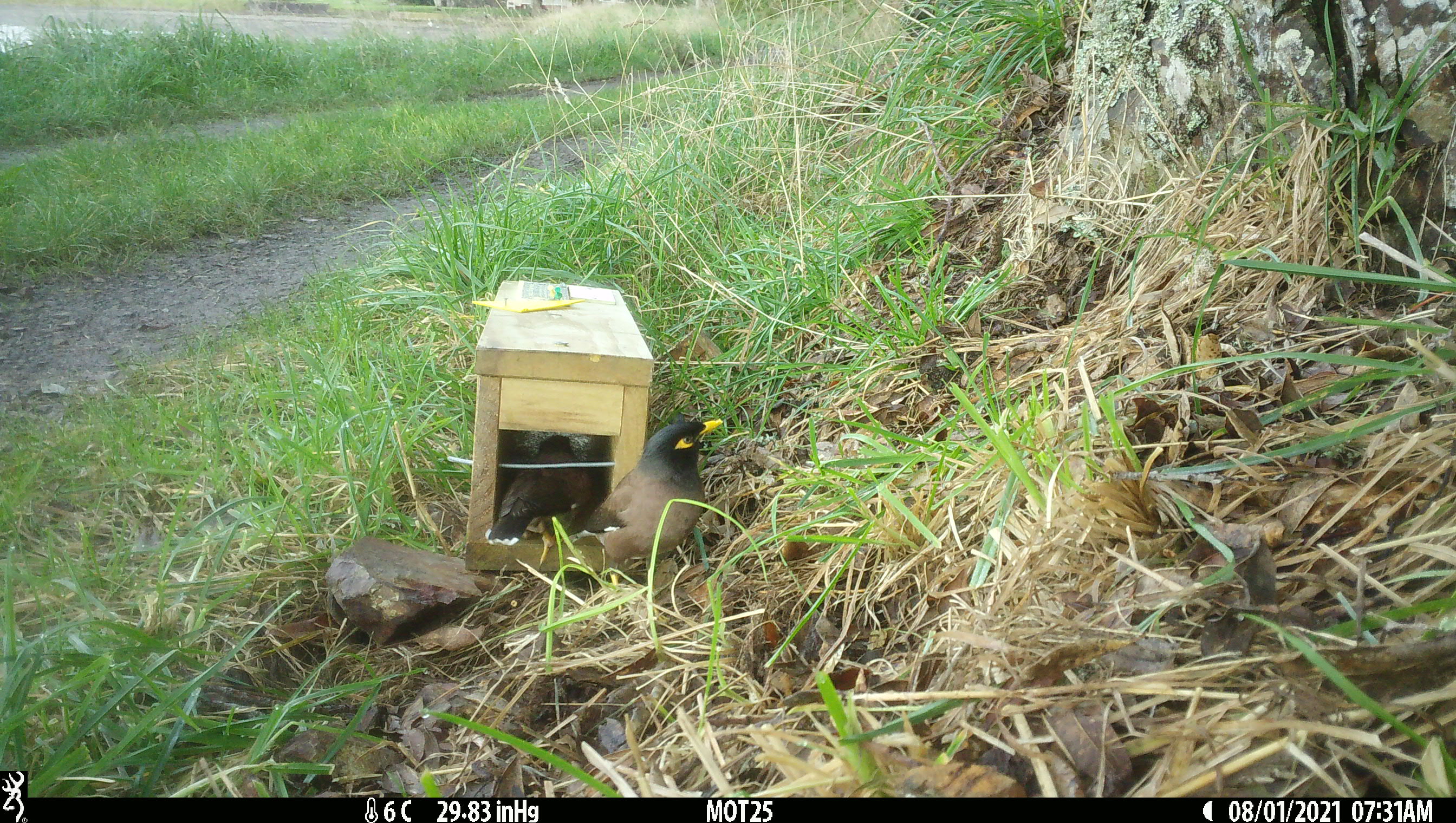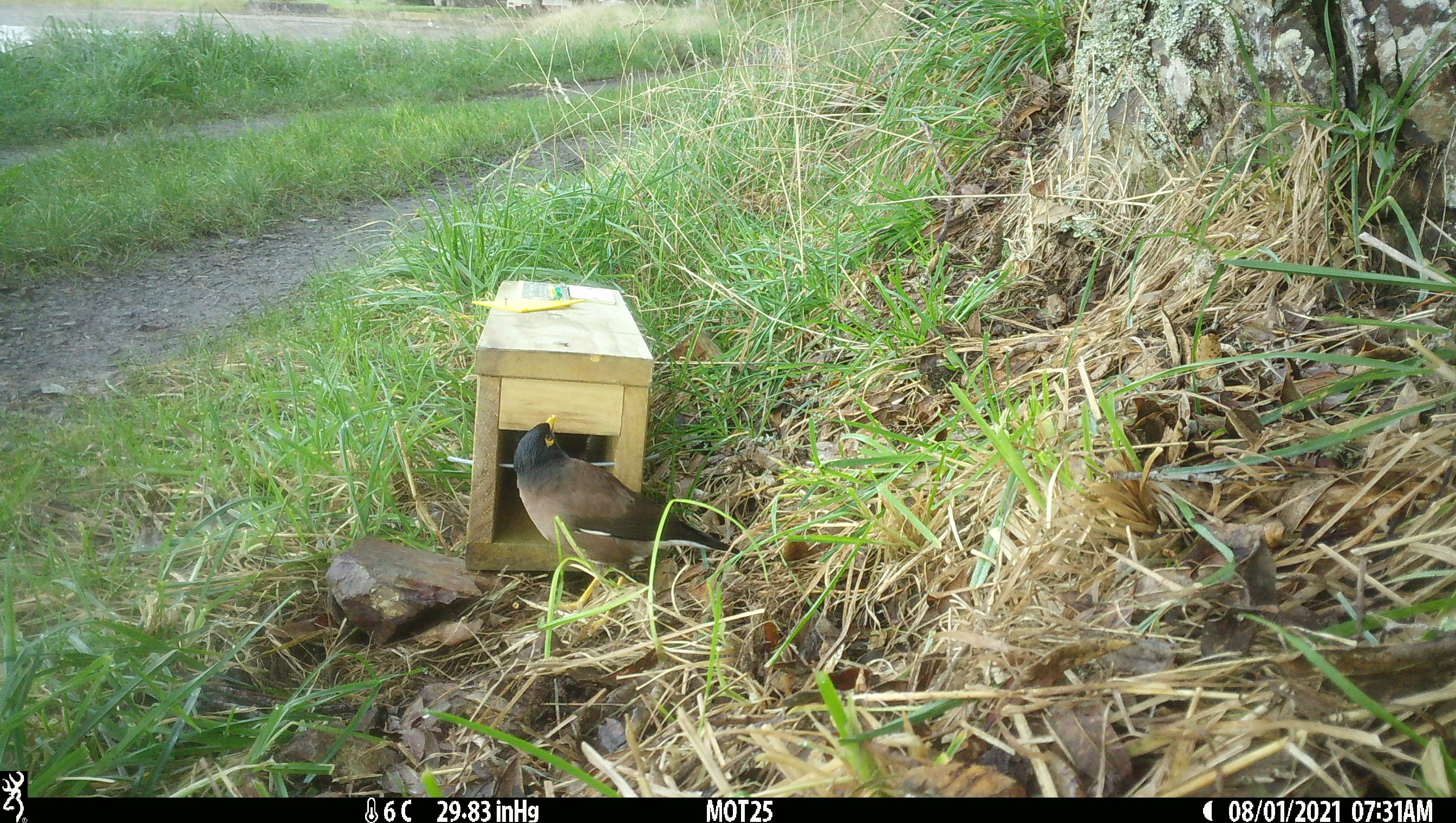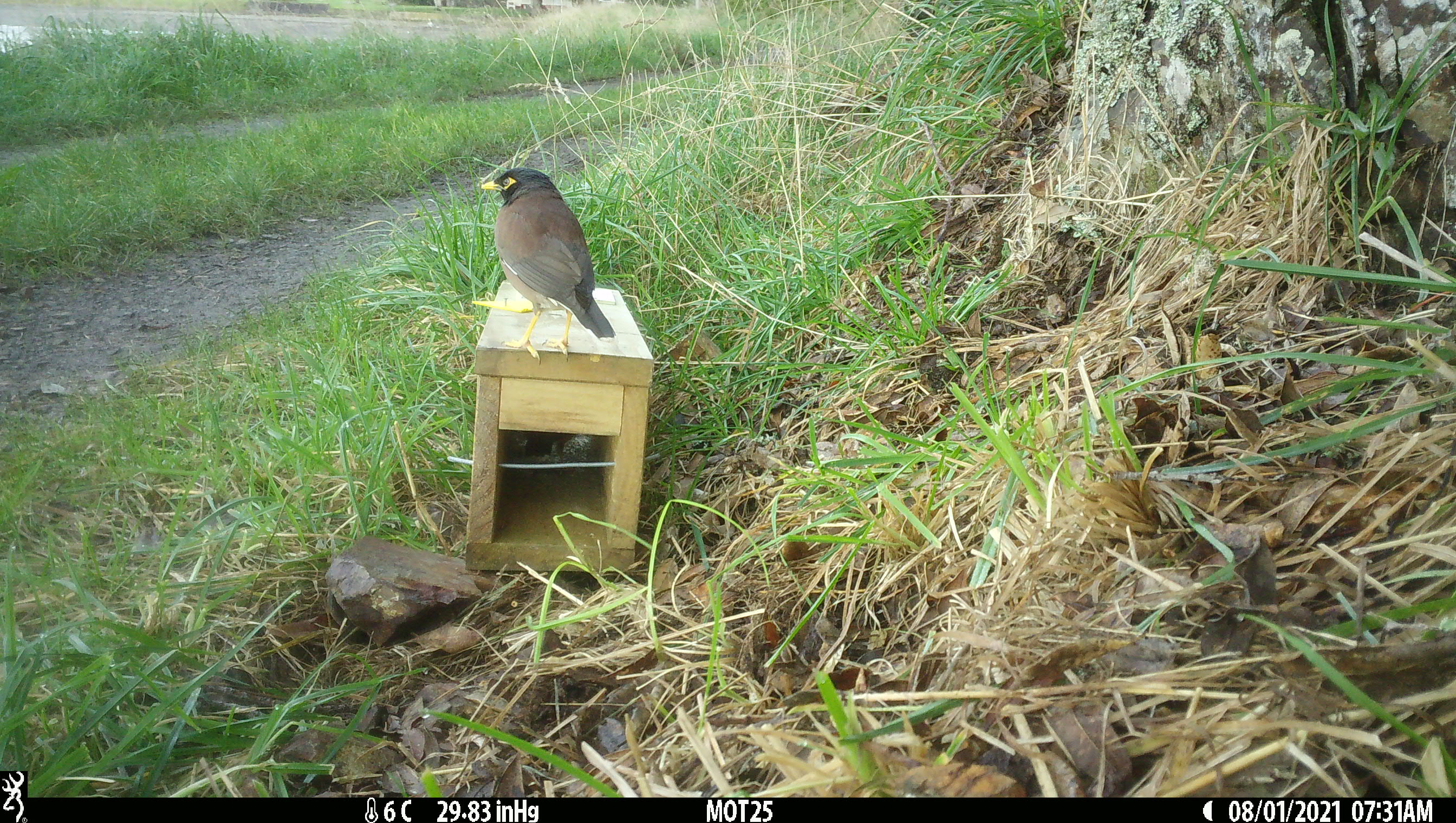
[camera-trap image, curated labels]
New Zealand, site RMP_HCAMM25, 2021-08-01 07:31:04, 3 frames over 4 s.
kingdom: Animalia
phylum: Chordata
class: Aves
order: Passeriformes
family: Sturnidae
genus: Acridotheres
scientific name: Acridotheres tristis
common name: common myna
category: myna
Myna (common myna) (Acridotheres tristis).